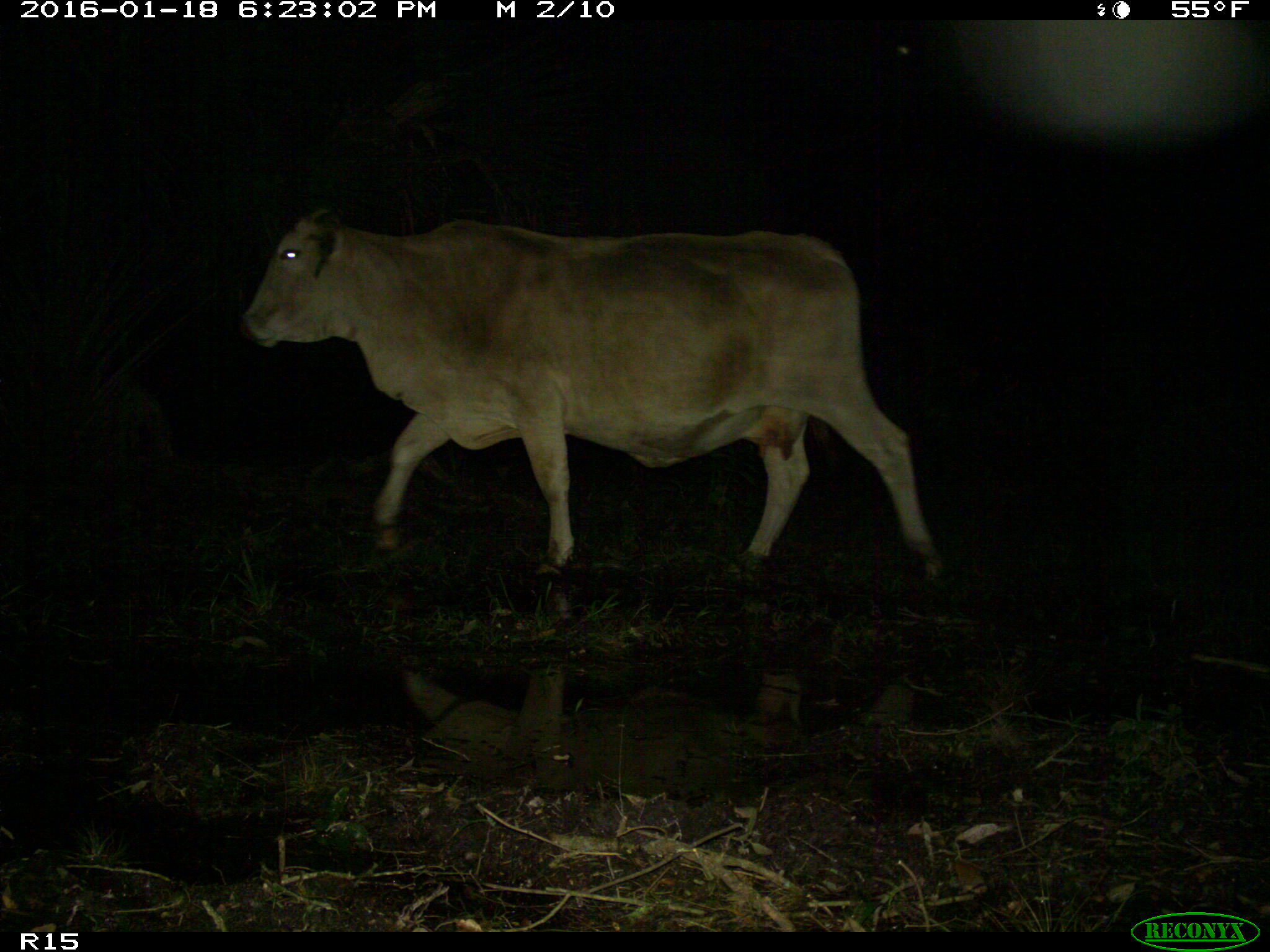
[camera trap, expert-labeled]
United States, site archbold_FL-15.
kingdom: Animalia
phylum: Chordata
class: Mammalia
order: Artiodactyla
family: Bovidae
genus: Bos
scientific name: Bos taurus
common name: domestic cow